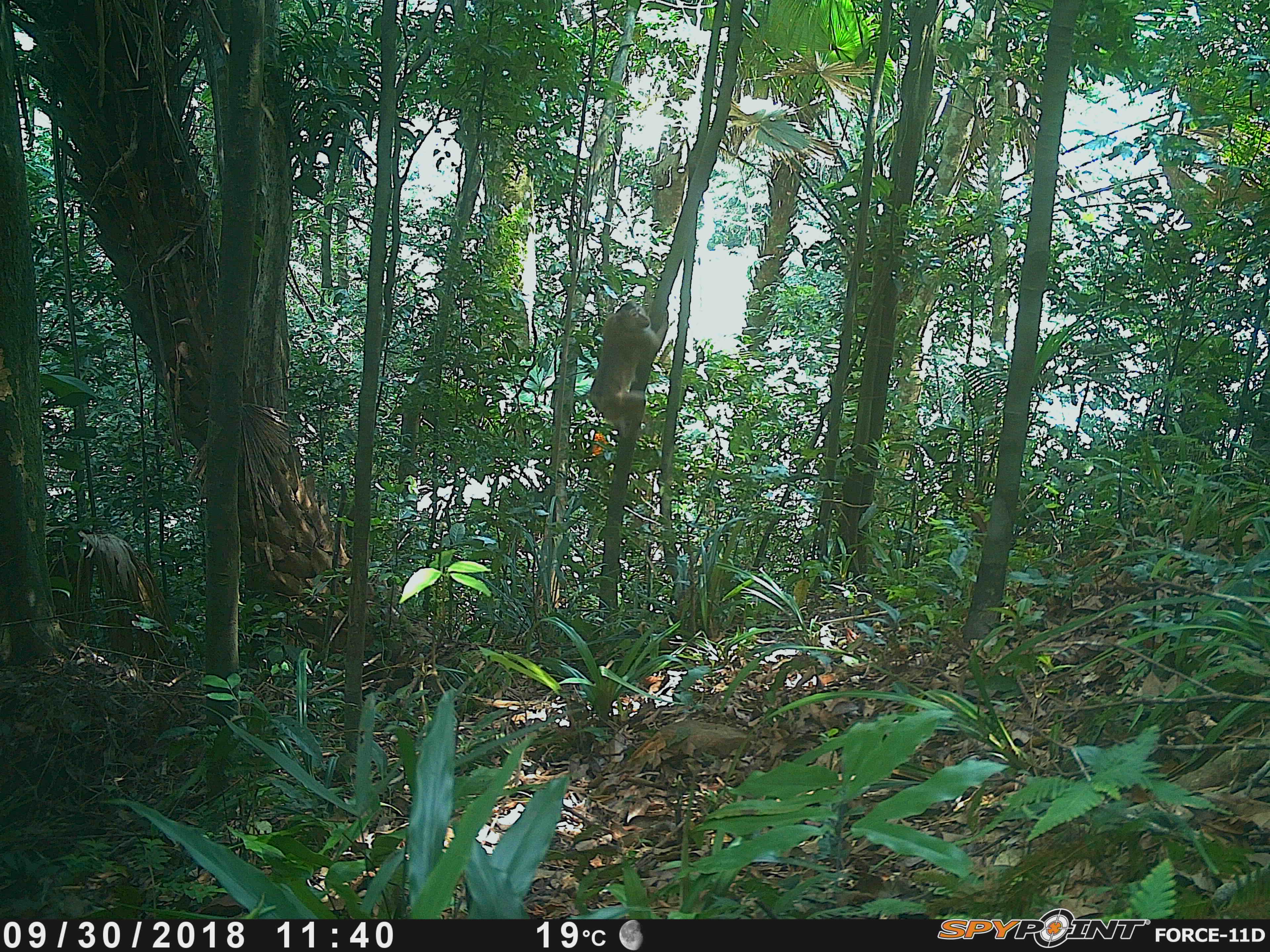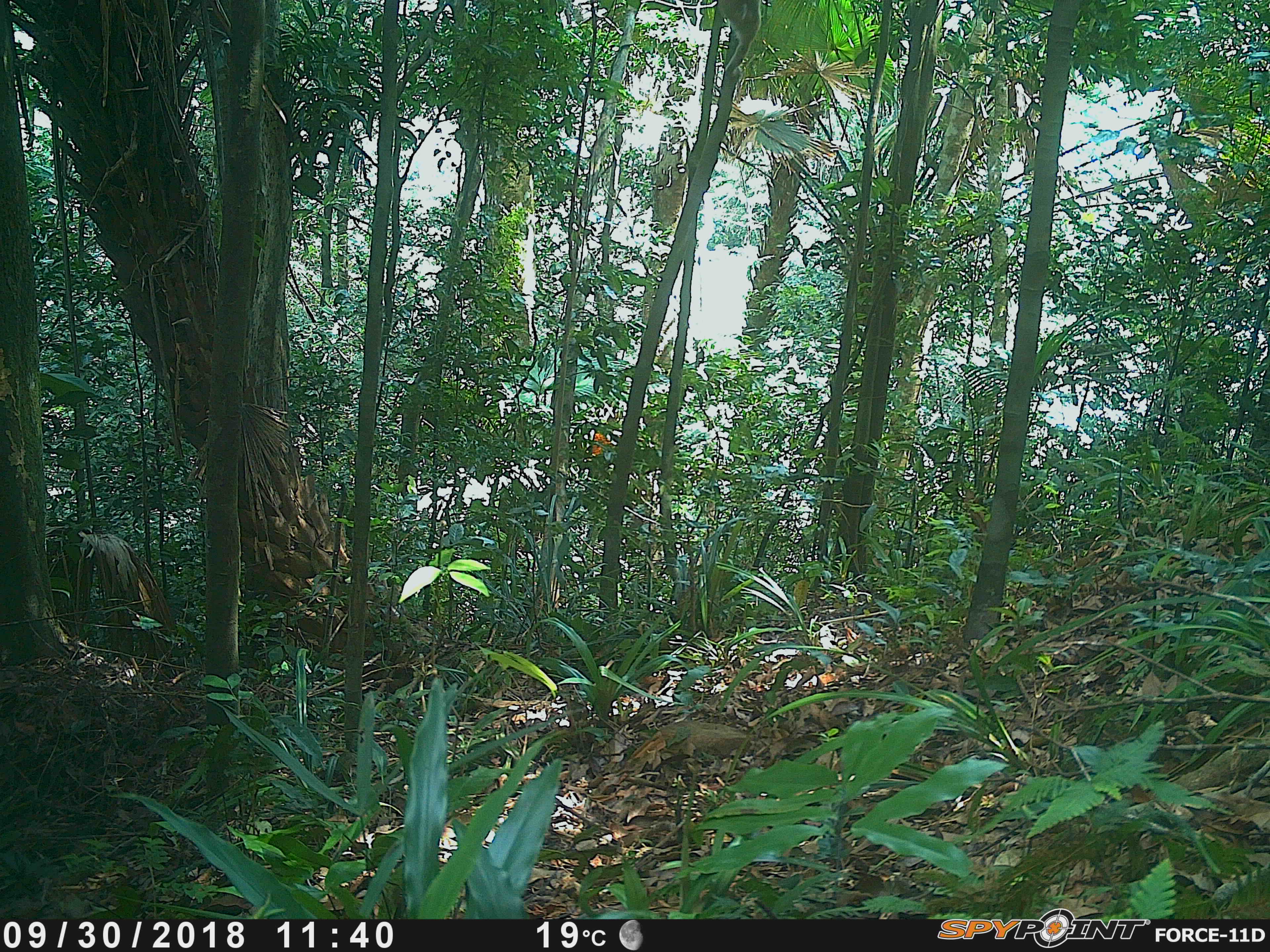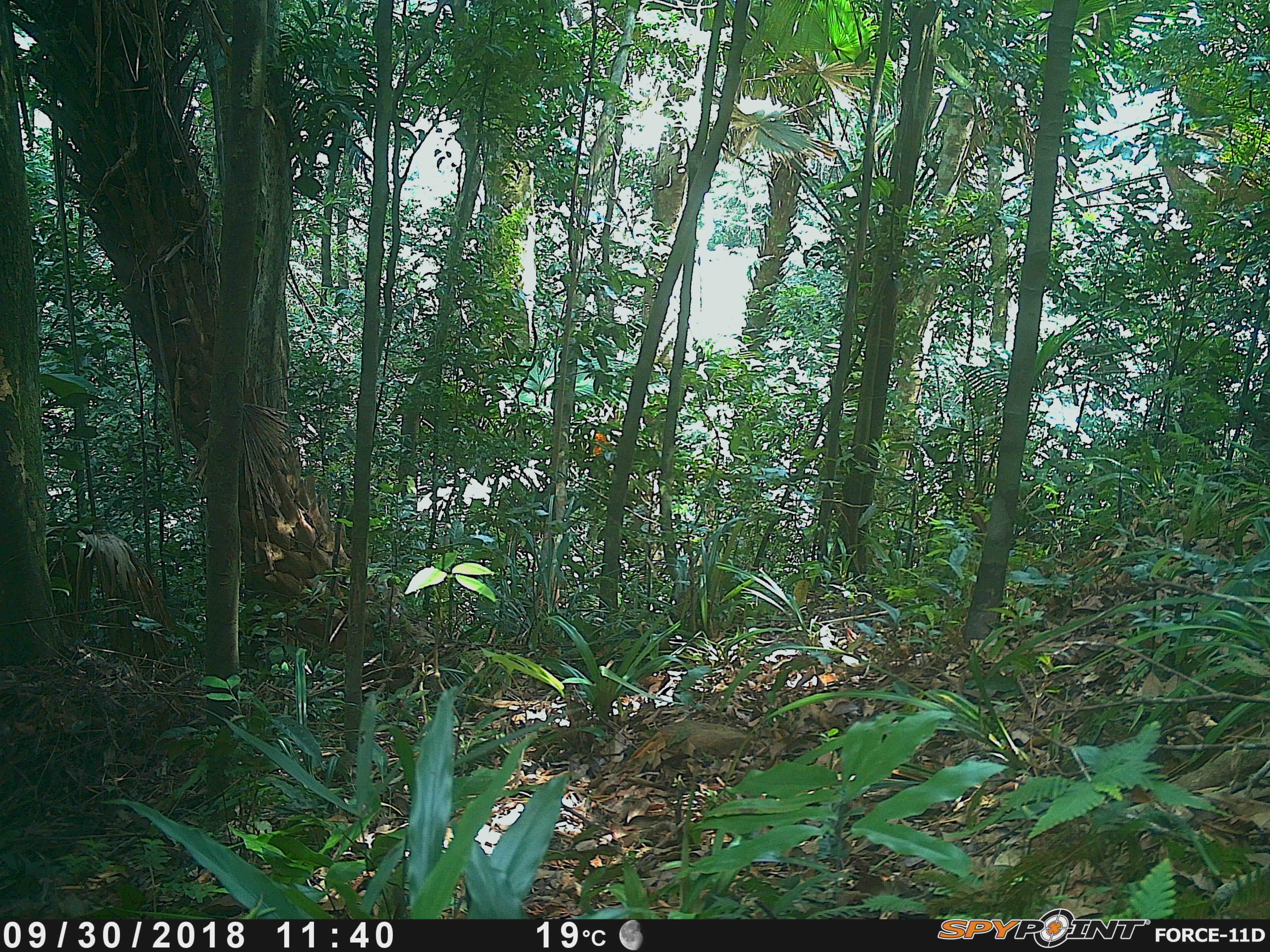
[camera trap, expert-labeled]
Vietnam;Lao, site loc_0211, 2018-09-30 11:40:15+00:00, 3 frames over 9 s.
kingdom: Animalia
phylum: Chordata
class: Mammalia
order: Primates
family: Cercopithecidae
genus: Macaca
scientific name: Macaca nemestrina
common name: pig-tailed macaque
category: pig tailed macaque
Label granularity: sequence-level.